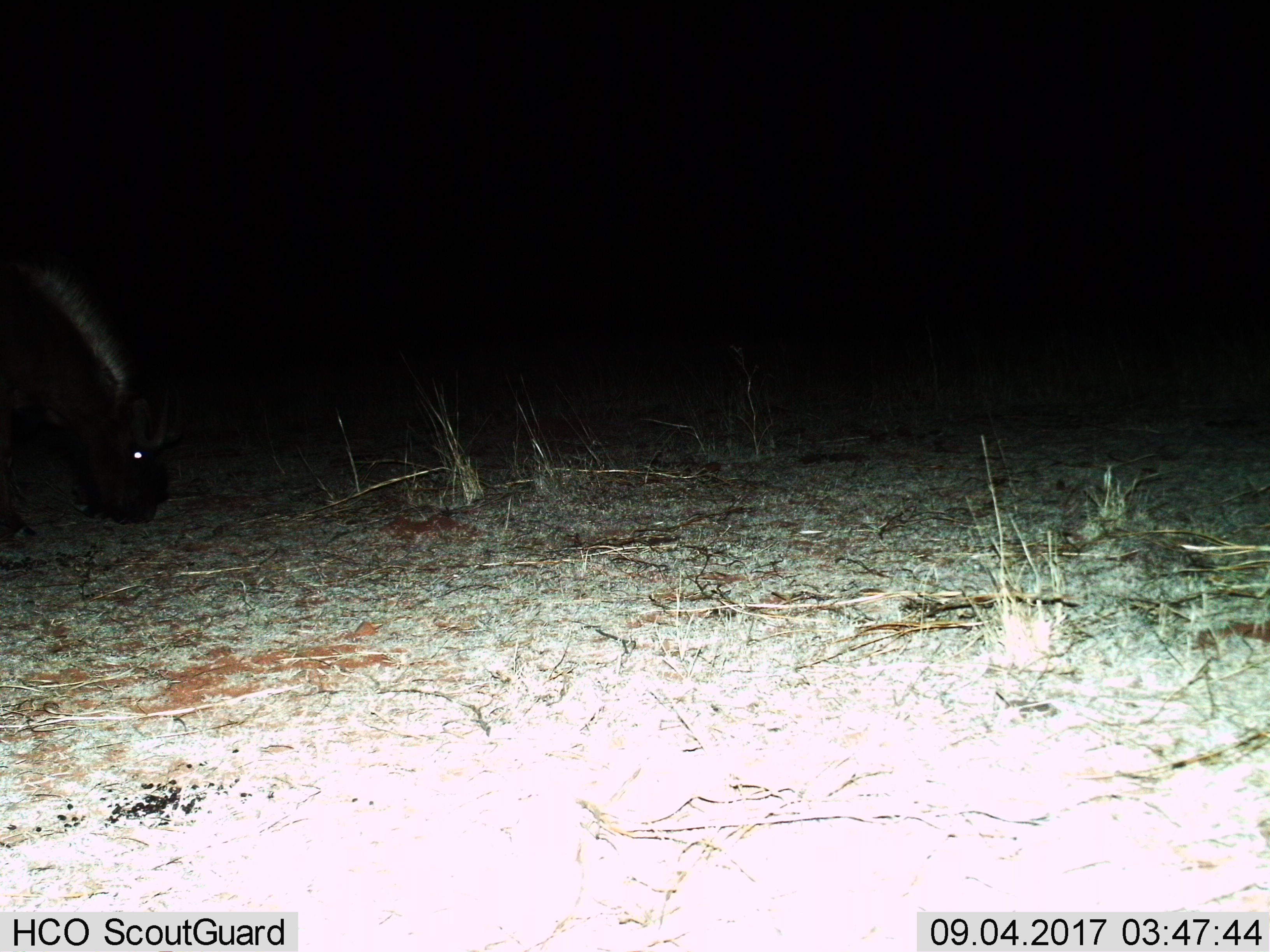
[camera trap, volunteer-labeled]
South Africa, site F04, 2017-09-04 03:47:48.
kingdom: Animalia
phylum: Chordata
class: Mammalia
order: Artiodactyla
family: Bovidae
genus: Connochaetes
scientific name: Connochaetes gnou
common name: black wildebeest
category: wildebeestblack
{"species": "wildebeestblack (black wildebeest) (Connochaetes gnou)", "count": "1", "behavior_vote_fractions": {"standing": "40%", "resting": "0%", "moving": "0%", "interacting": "0%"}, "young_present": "0%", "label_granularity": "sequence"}